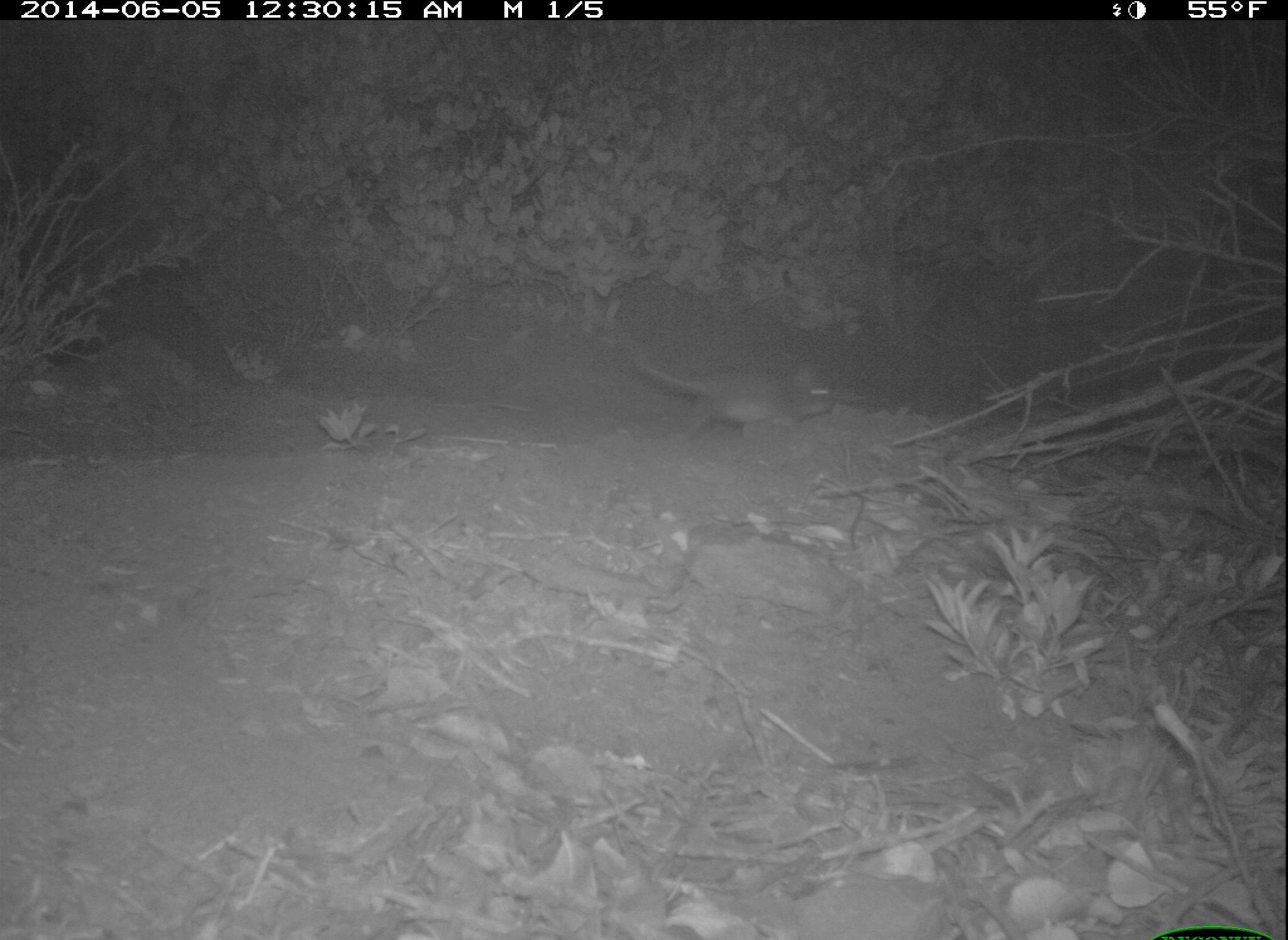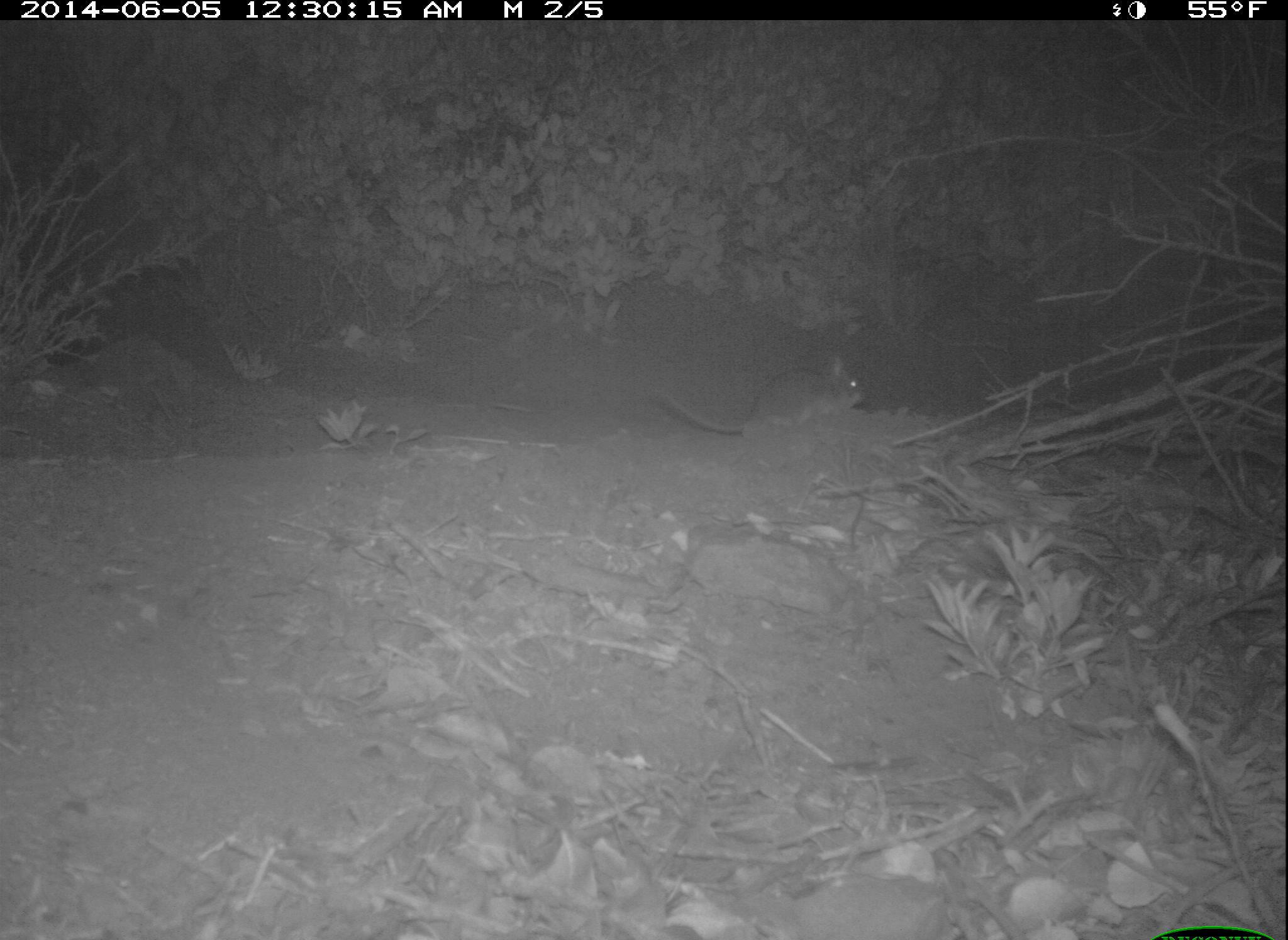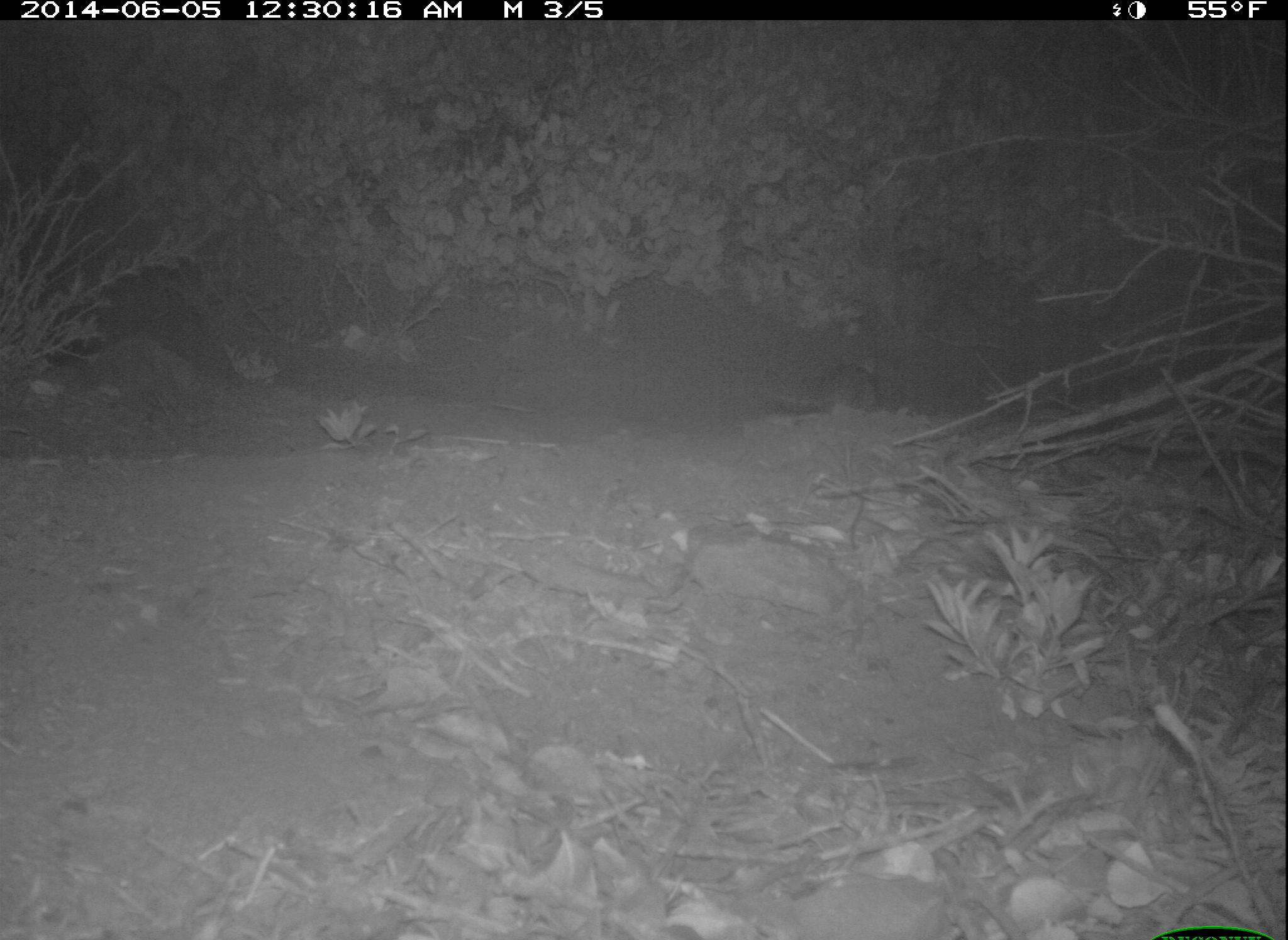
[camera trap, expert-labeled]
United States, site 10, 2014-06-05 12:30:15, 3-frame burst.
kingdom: Animalia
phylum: Chordata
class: Mammalia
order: Rodentia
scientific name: Rodentia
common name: rodent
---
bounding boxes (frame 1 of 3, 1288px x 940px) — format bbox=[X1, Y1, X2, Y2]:
rodent: bbox=[627, 344, 835, 432]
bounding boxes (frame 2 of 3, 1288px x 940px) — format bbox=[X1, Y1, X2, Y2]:
rodent: bbox=[662, 357, 867, 436]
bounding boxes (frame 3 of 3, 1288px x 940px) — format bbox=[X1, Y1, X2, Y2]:
rodent: bbox=[777, 360, 881, 414]